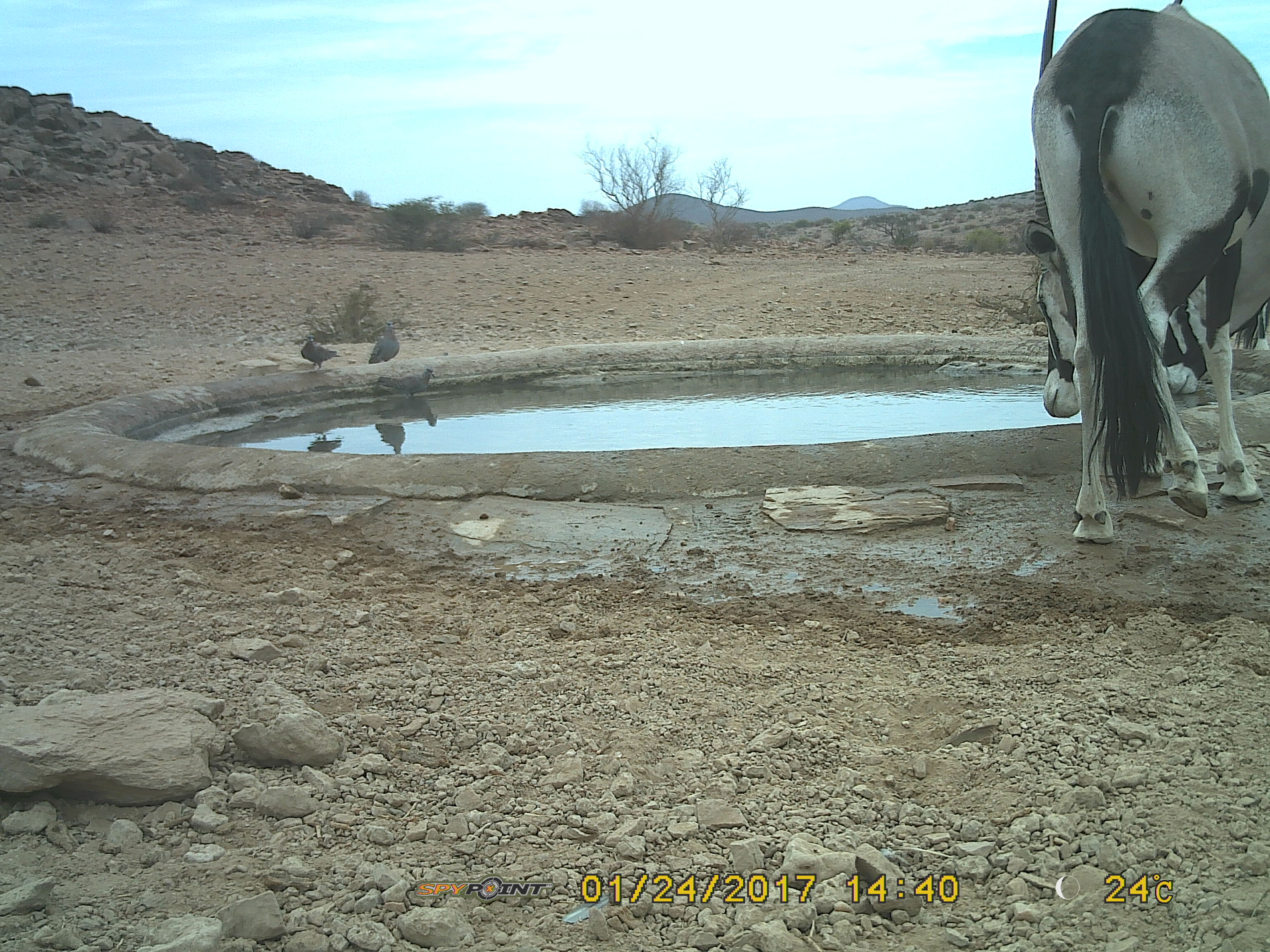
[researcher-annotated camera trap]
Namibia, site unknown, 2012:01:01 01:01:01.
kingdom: Animalia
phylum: Chordata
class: Mammalia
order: Artiodactyla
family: Bovidae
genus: Oryx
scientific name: Oryx gazella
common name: gemsbok